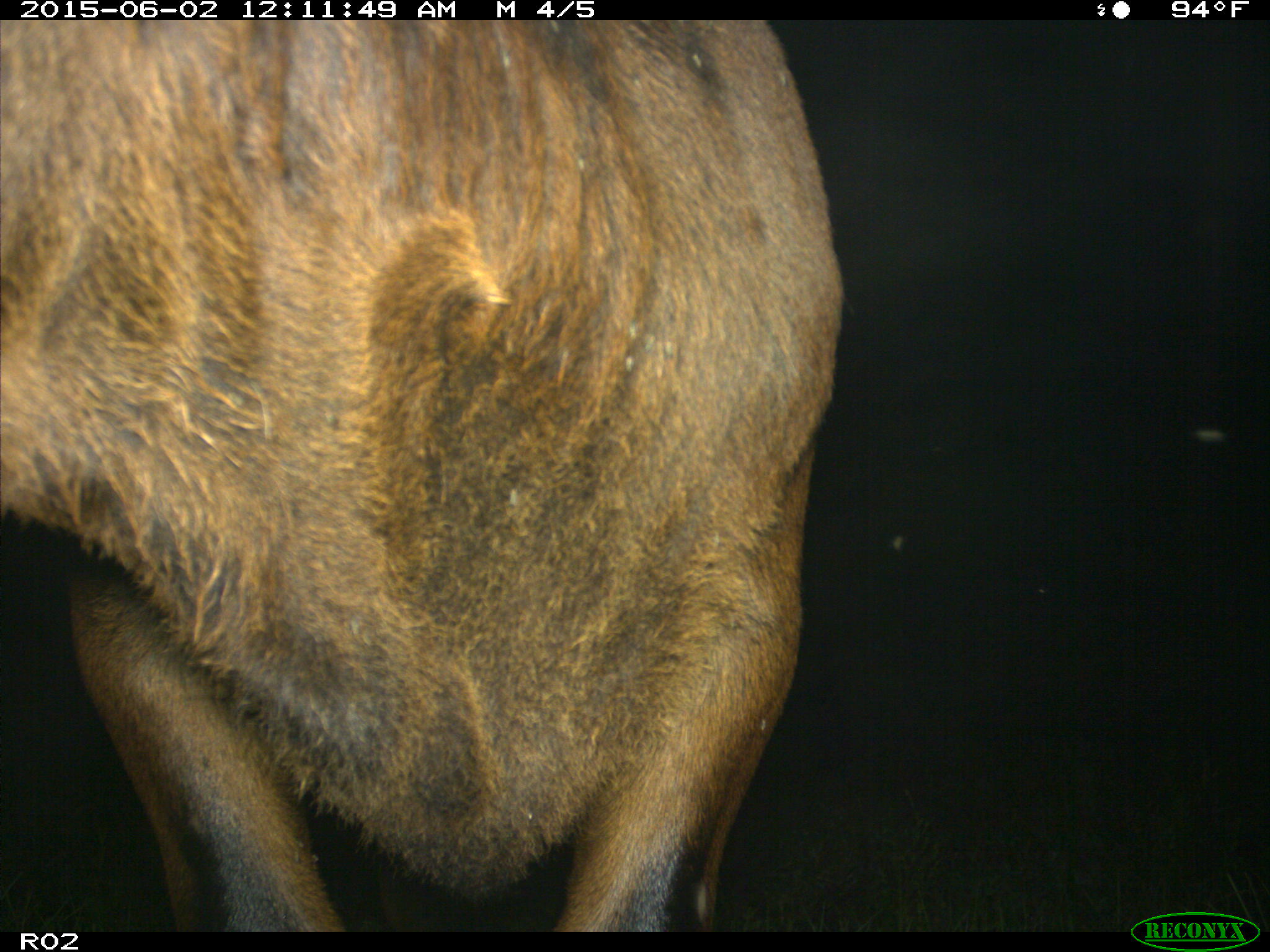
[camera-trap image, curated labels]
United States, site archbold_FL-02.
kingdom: Animalia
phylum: Chordata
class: Mammalia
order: Artiodactyla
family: Bovidae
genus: Bos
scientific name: Bos taurus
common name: domestic cow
Bos taurus (domestic cow).